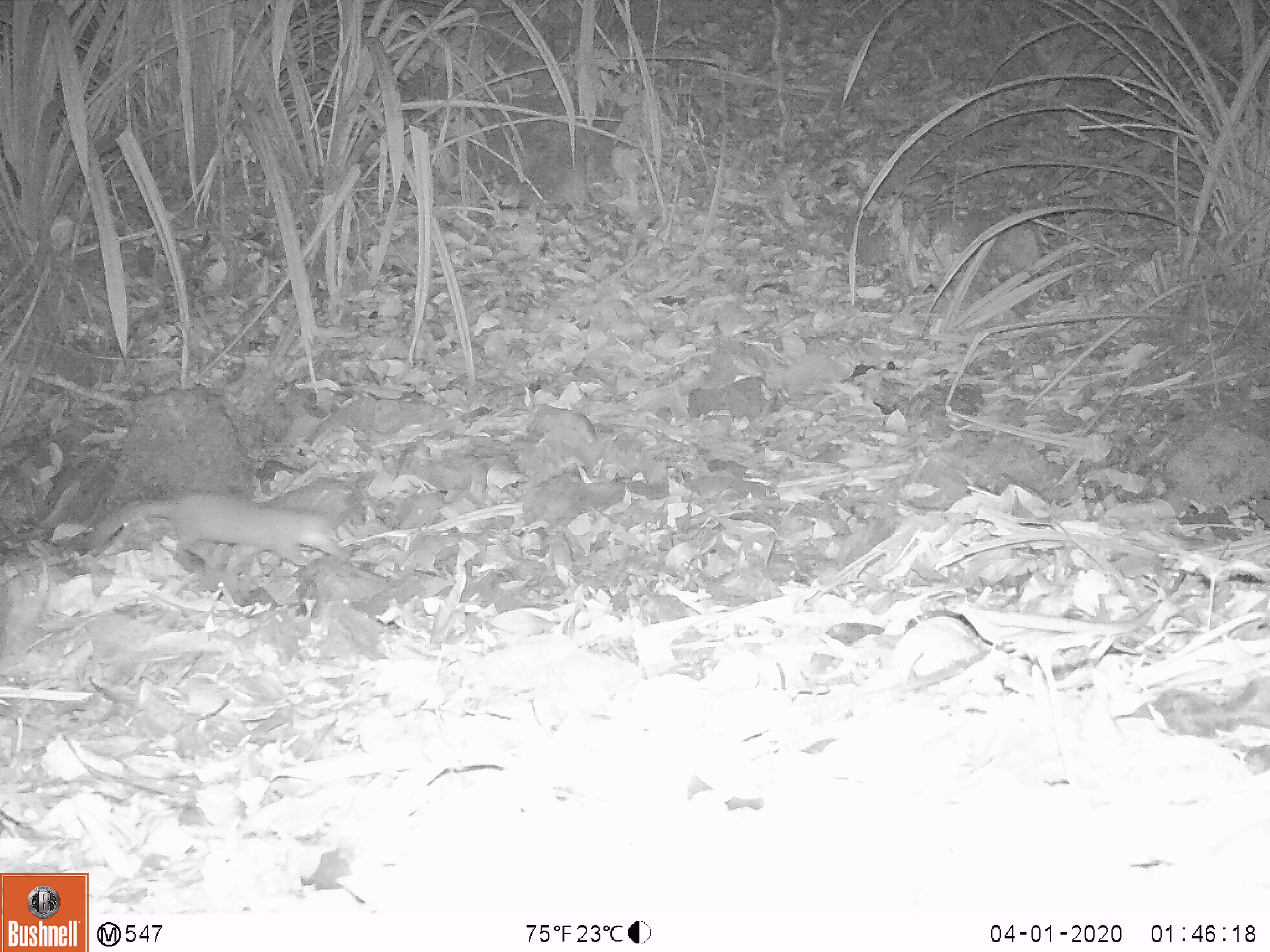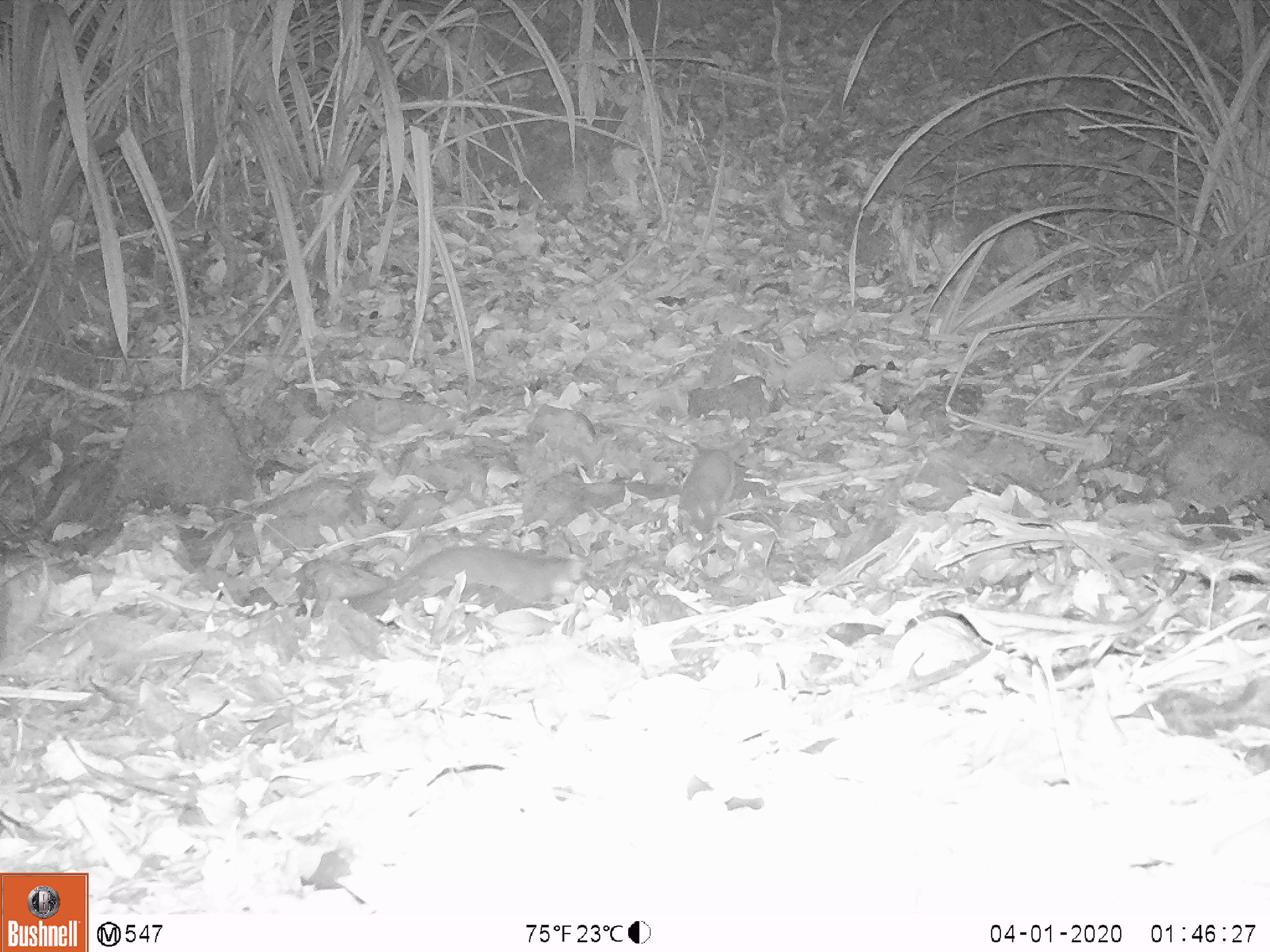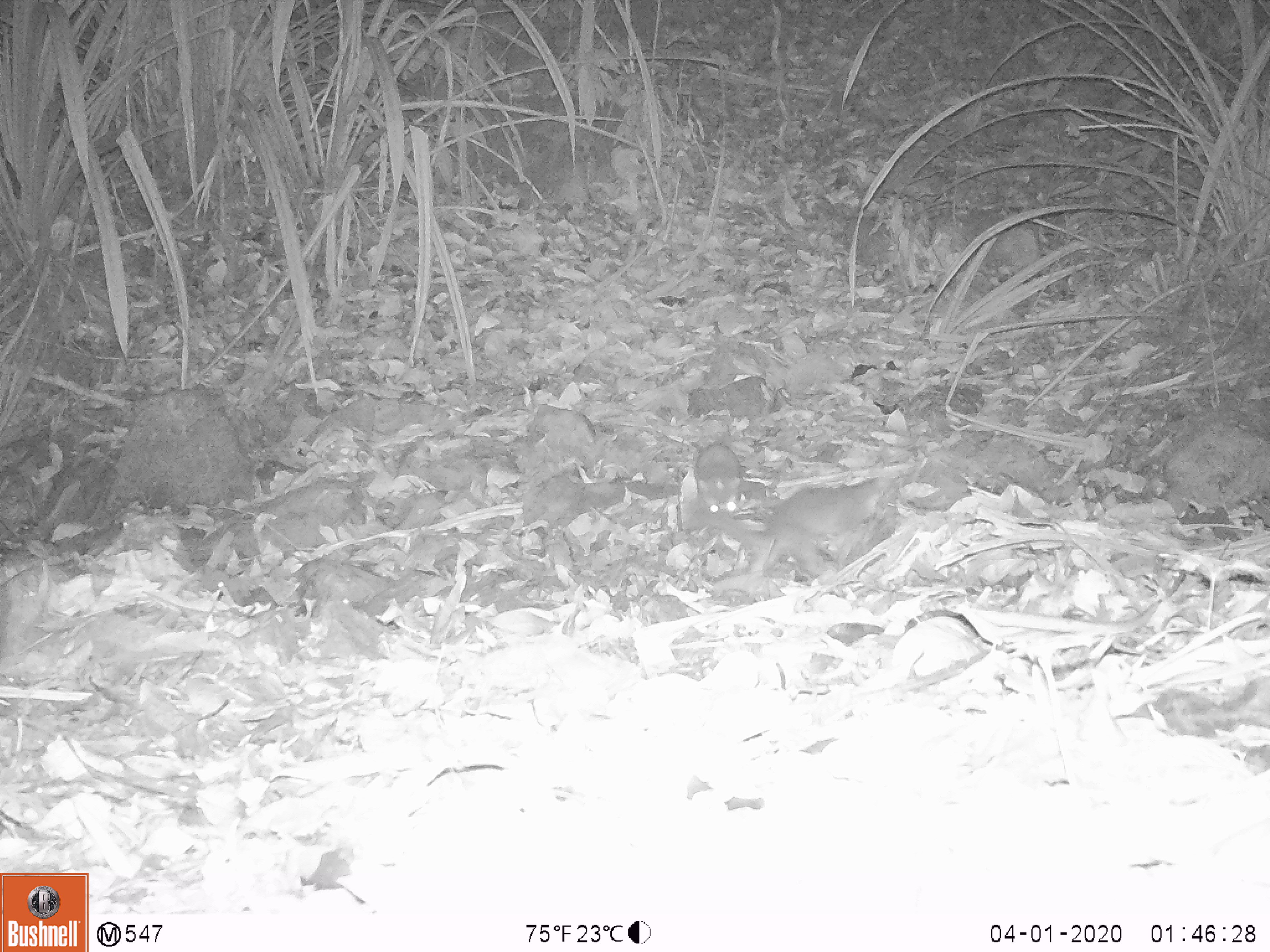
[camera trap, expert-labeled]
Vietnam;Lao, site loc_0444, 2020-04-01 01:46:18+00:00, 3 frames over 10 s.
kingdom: Animalia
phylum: Chordata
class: Mammalia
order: Carnivora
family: Mustelidae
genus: Melogale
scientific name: Melogale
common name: ferret badger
Ferret badger (Melogale). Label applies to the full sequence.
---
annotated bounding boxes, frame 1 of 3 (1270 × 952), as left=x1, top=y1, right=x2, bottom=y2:
ferret badger: left=67, top=492, right=338, bottom=566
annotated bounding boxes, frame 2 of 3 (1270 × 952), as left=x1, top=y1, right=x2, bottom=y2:
ferret badger: left=340, top=545, right=585, bottom=618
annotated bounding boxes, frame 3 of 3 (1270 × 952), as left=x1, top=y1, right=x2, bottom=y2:
ferret badger: left=682, top=476, right=890, bottom=578; left=693, top=442, right=742, bottom=513